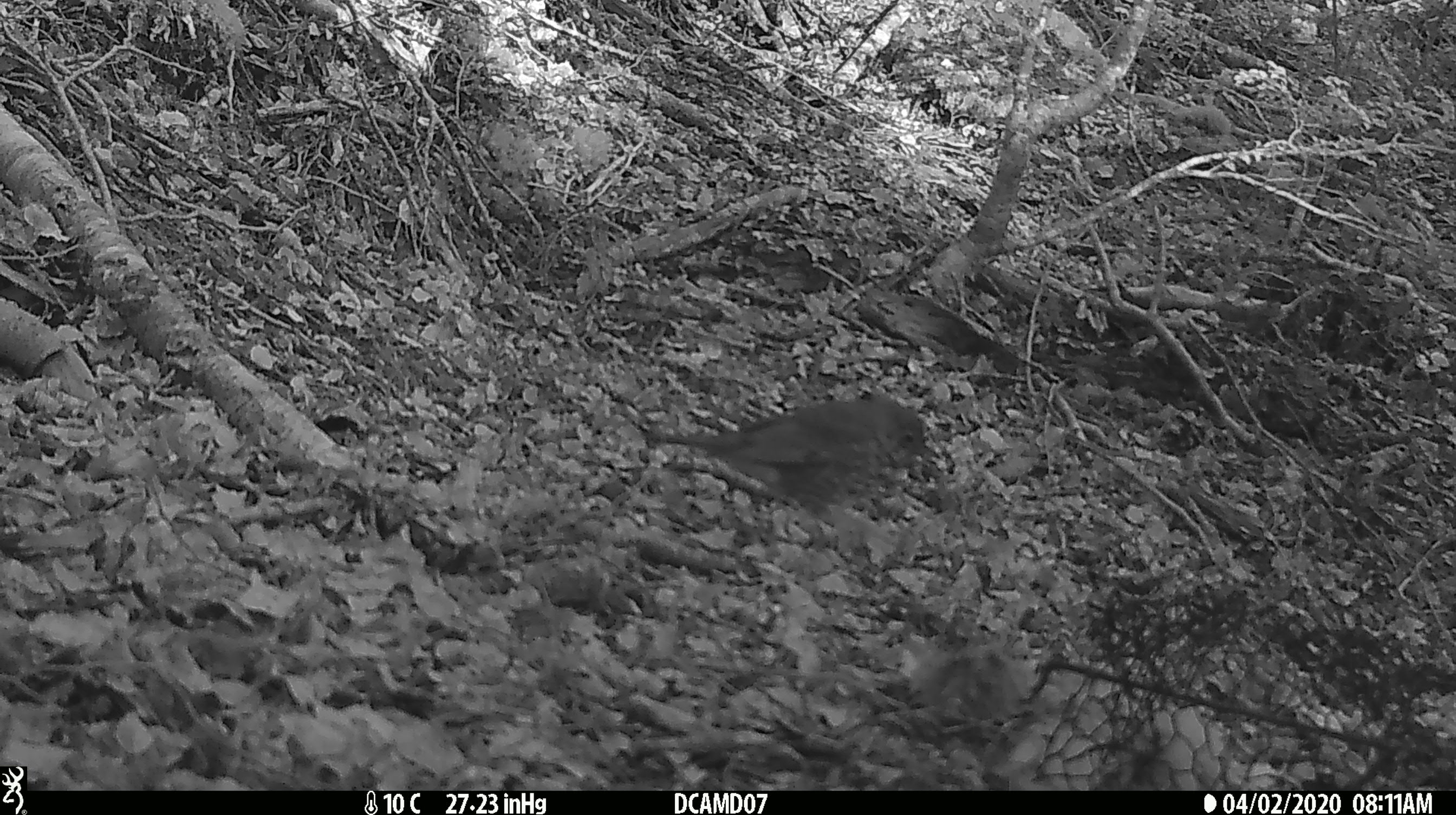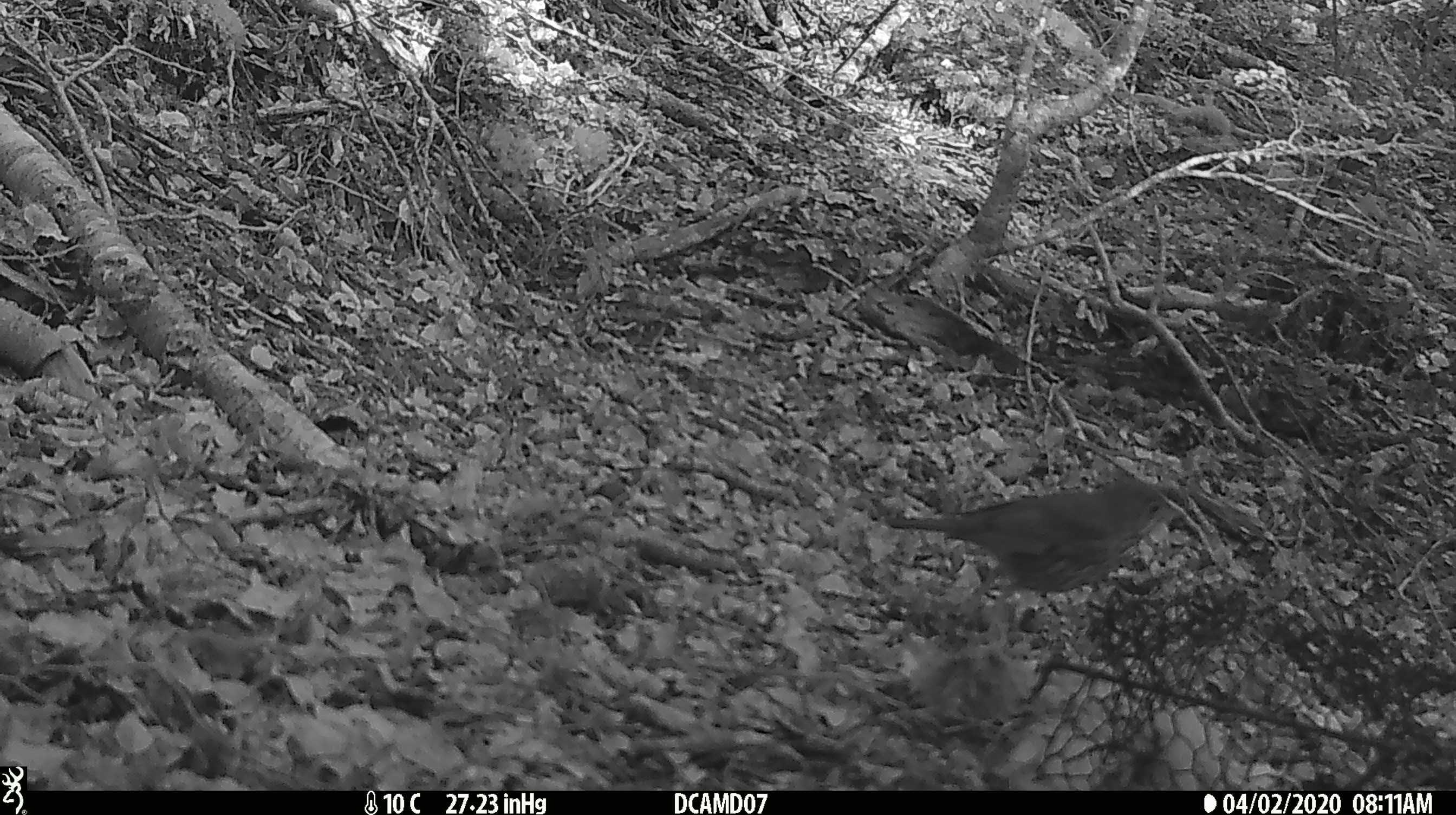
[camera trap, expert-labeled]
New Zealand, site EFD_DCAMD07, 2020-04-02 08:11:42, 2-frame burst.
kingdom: Animalia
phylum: Chordata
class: Aves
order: Passeriformes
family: Prunellidae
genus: Prunella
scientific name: Prunella modularis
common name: dunnock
Dunnock (Prunella modularis).